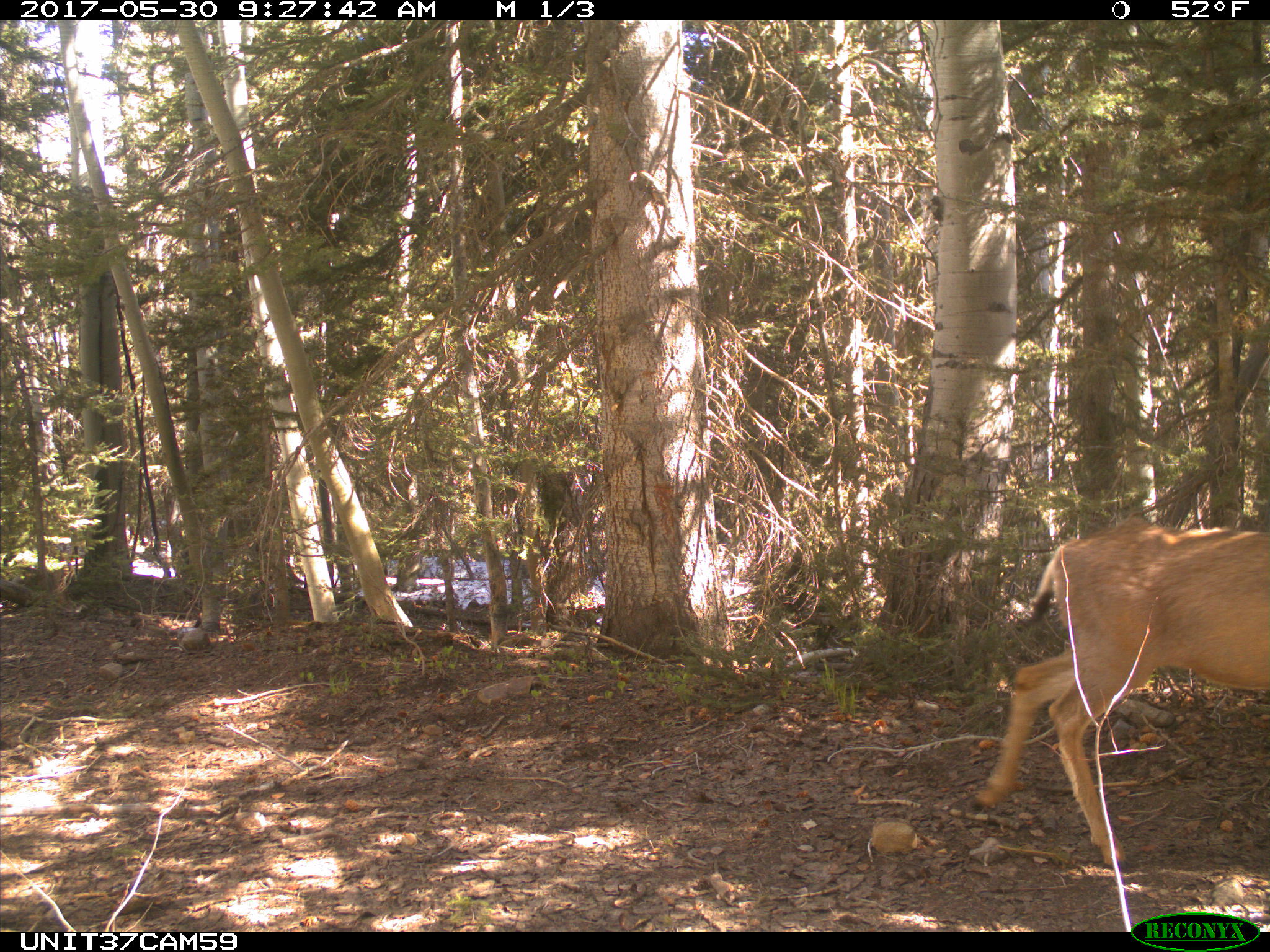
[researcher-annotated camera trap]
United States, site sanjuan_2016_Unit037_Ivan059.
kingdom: Animalia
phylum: Chordata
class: Mammalia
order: Artiodactyla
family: Cervidae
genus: Odocoileus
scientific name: Odocoileus hemionus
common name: mule deer